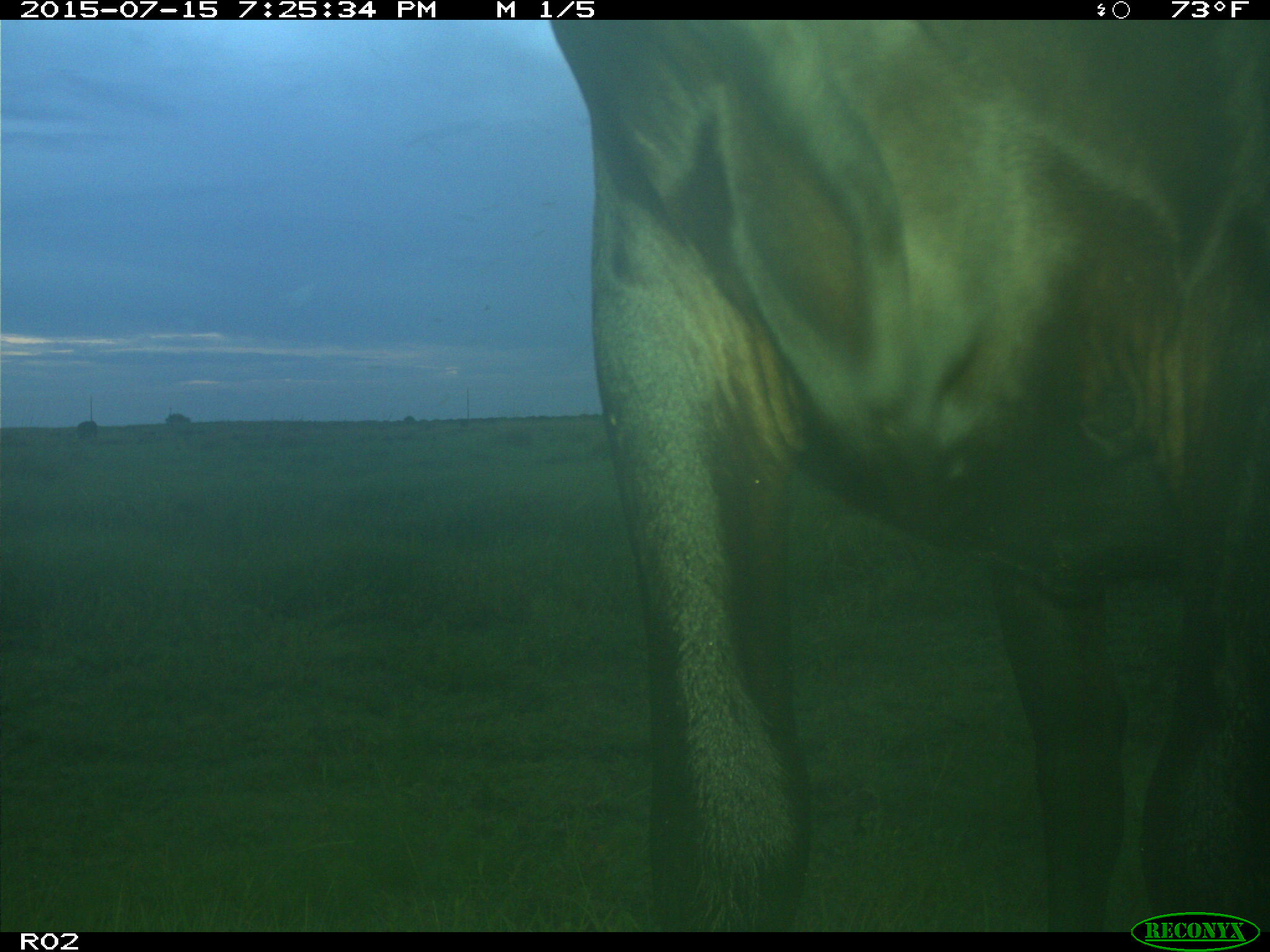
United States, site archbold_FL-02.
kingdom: Animalia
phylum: Chordata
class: Mammalia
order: Artiodactyla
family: Bovidae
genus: Bos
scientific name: Bos taurus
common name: domestic cow